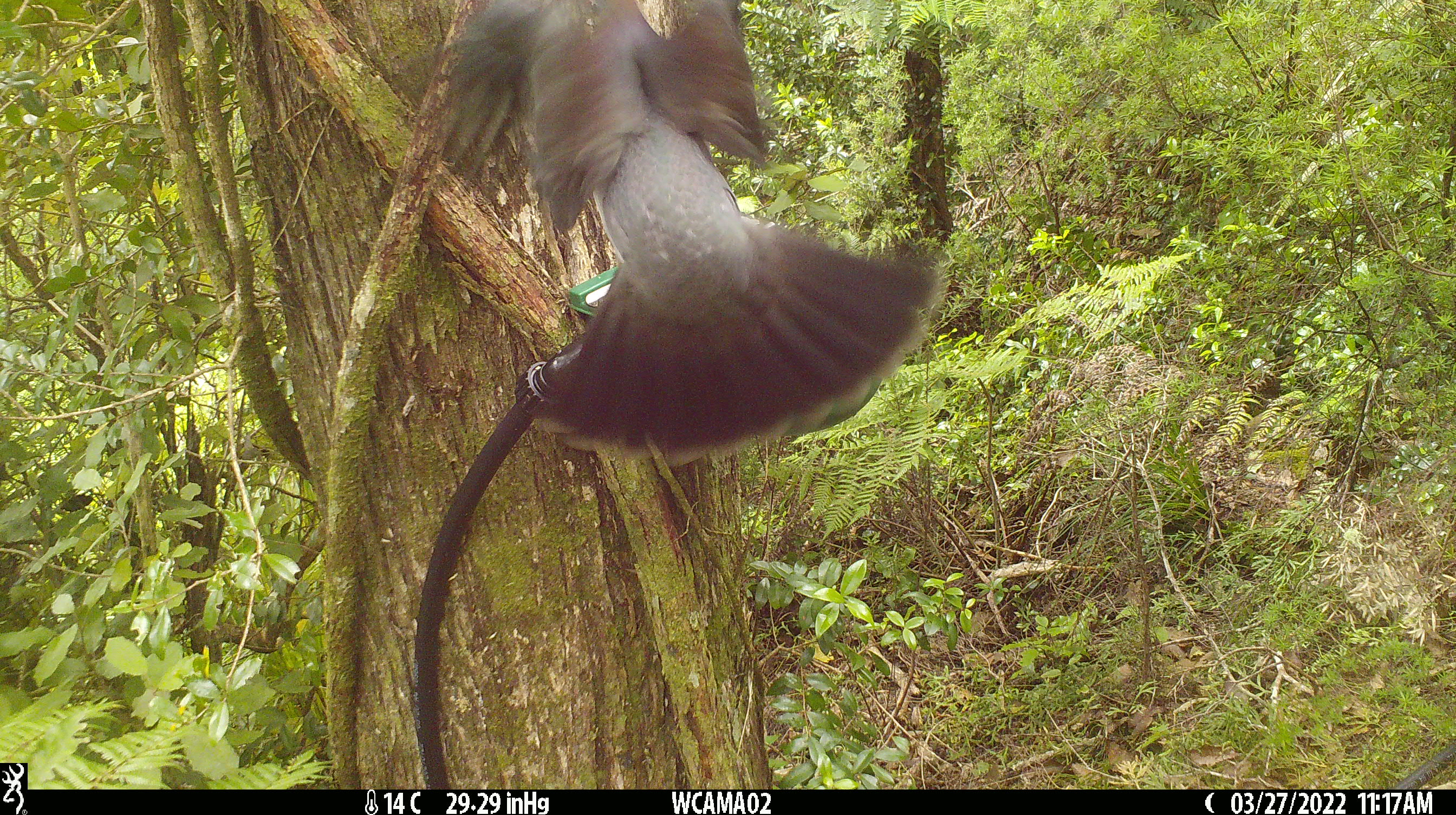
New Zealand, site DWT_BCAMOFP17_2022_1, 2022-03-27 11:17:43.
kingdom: Animalia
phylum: Chordata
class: Aves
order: Columbiformes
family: Columbidae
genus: Hemiphaga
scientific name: Hemiphaga novaeseelandiae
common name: new zealand pigeon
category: kereru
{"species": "kereru (new zealand pigeon) (Hemiphaga novaeseelandiae)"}